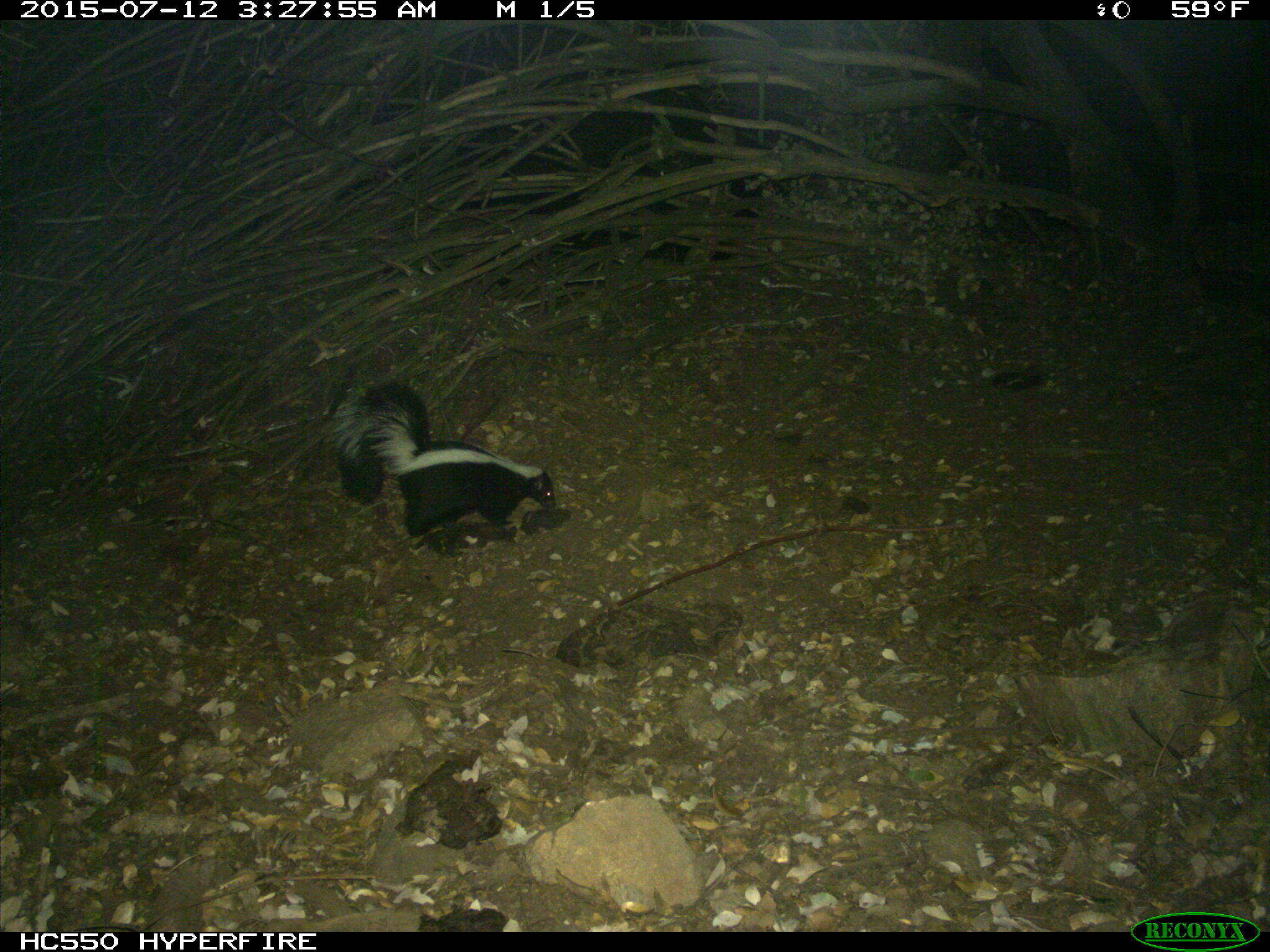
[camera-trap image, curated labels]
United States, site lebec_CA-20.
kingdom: Animalia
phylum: Chordata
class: Mammalia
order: Carnivora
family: Mephitidae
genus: Mephitis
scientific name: Mephitis mephitis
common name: striped skunk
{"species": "Mephitis mephitis (striped skunk)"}